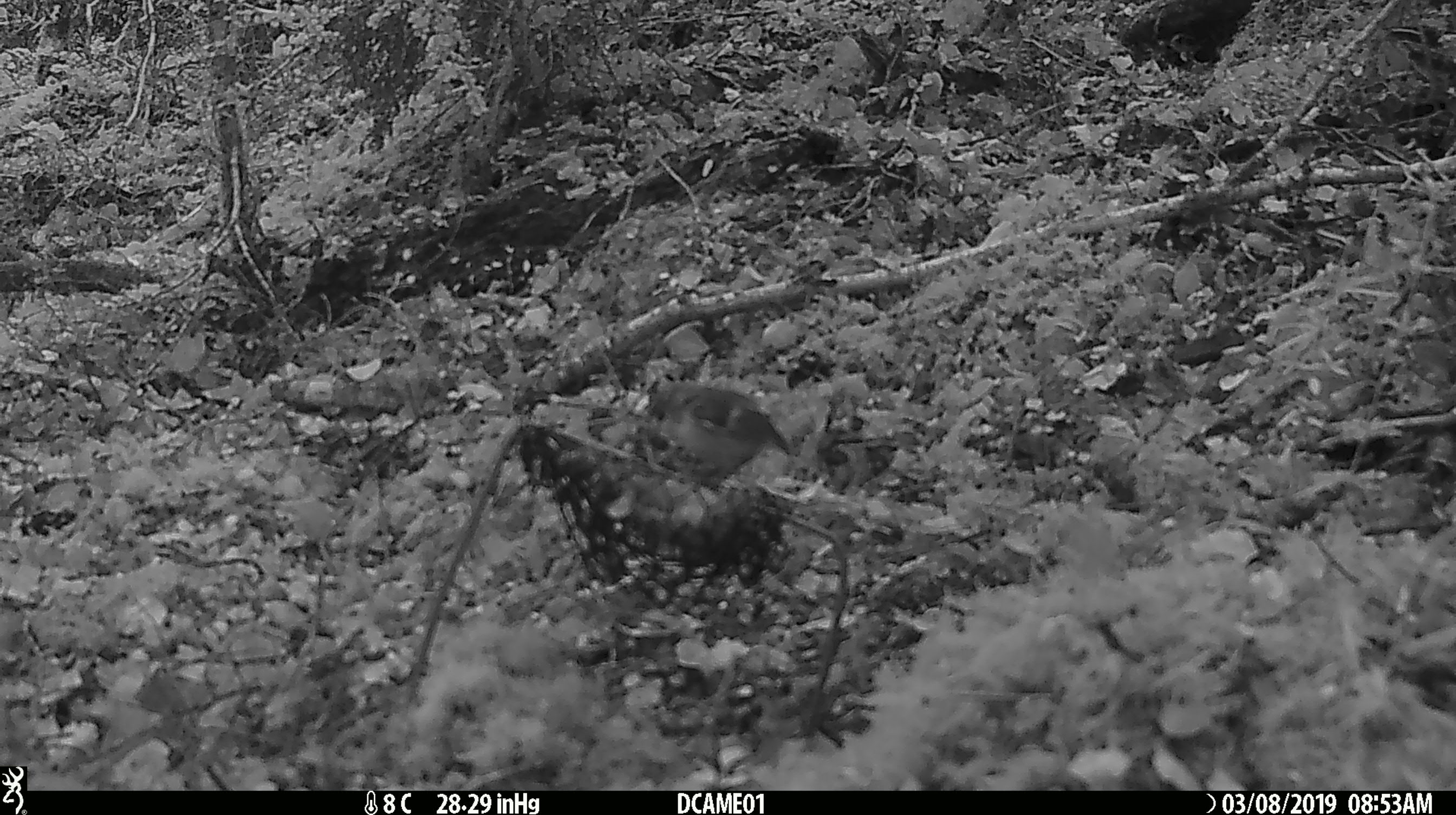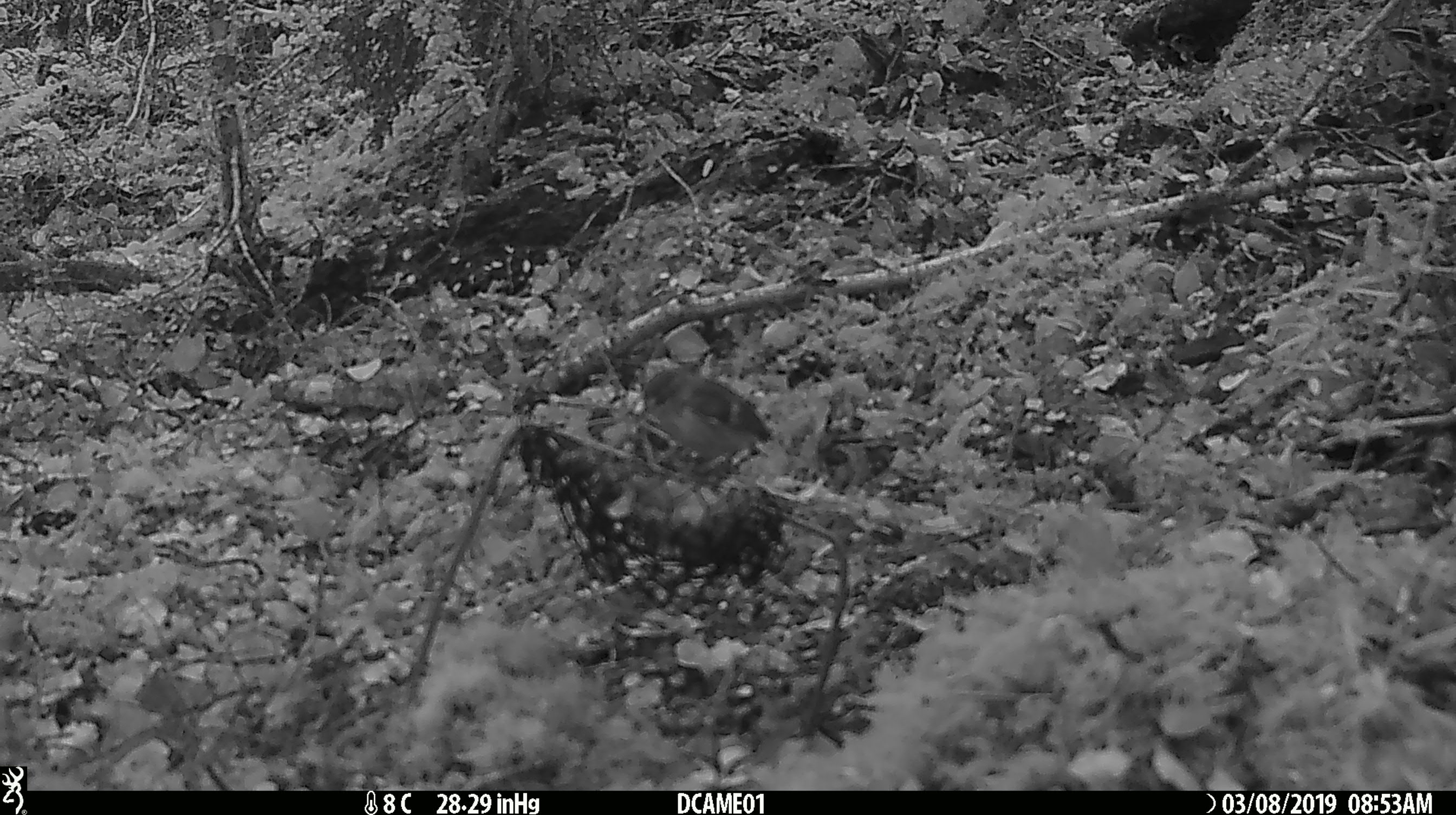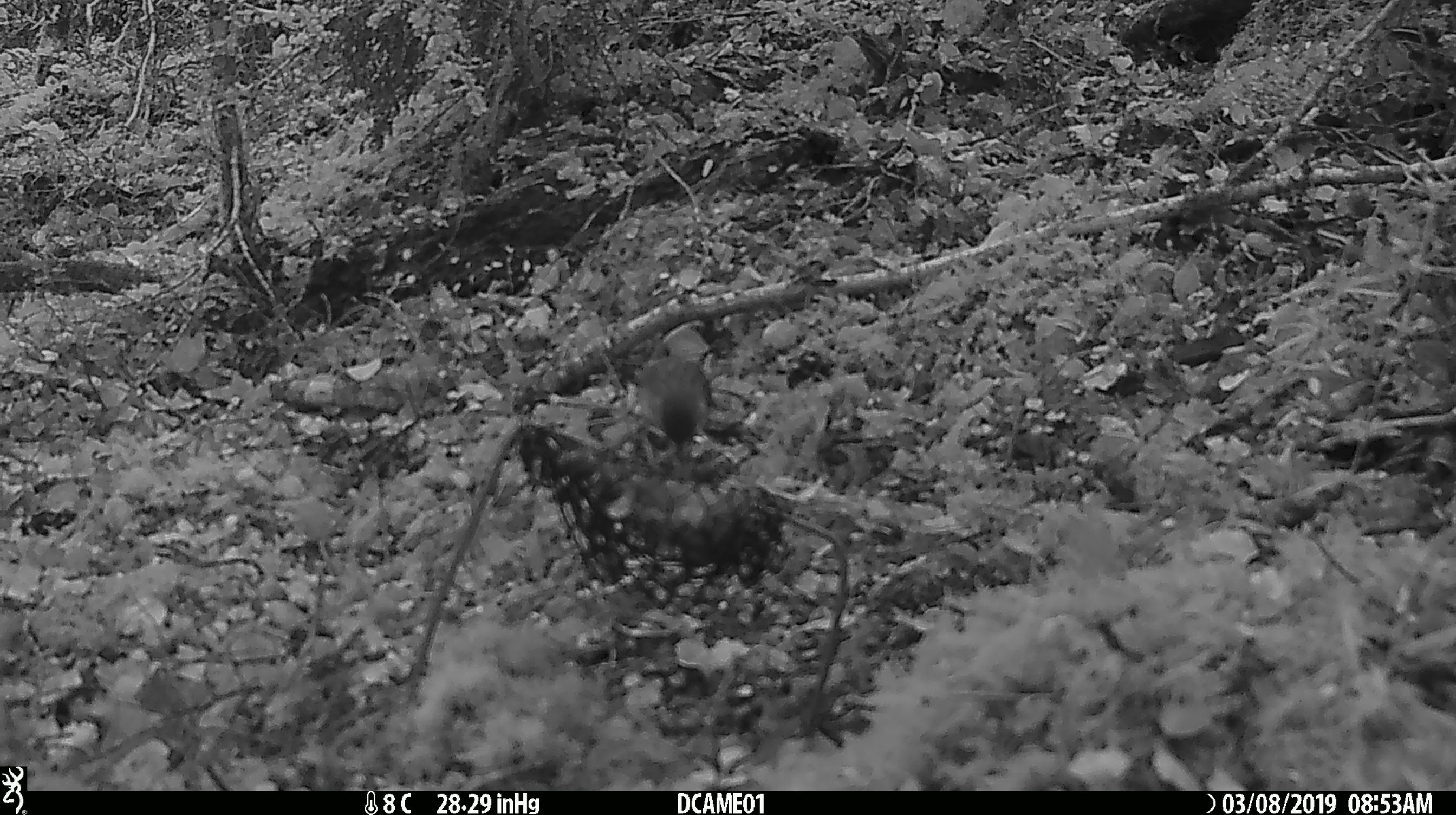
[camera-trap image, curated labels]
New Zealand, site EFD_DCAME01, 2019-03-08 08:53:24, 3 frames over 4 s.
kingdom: Animalia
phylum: Chordata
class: Aves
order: Passeriformes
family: Acanthisittidae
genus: Acanthisitta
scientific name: Acanthisitta chloris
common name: rifleman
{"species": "rifleman (Acanthisitta chloris)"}